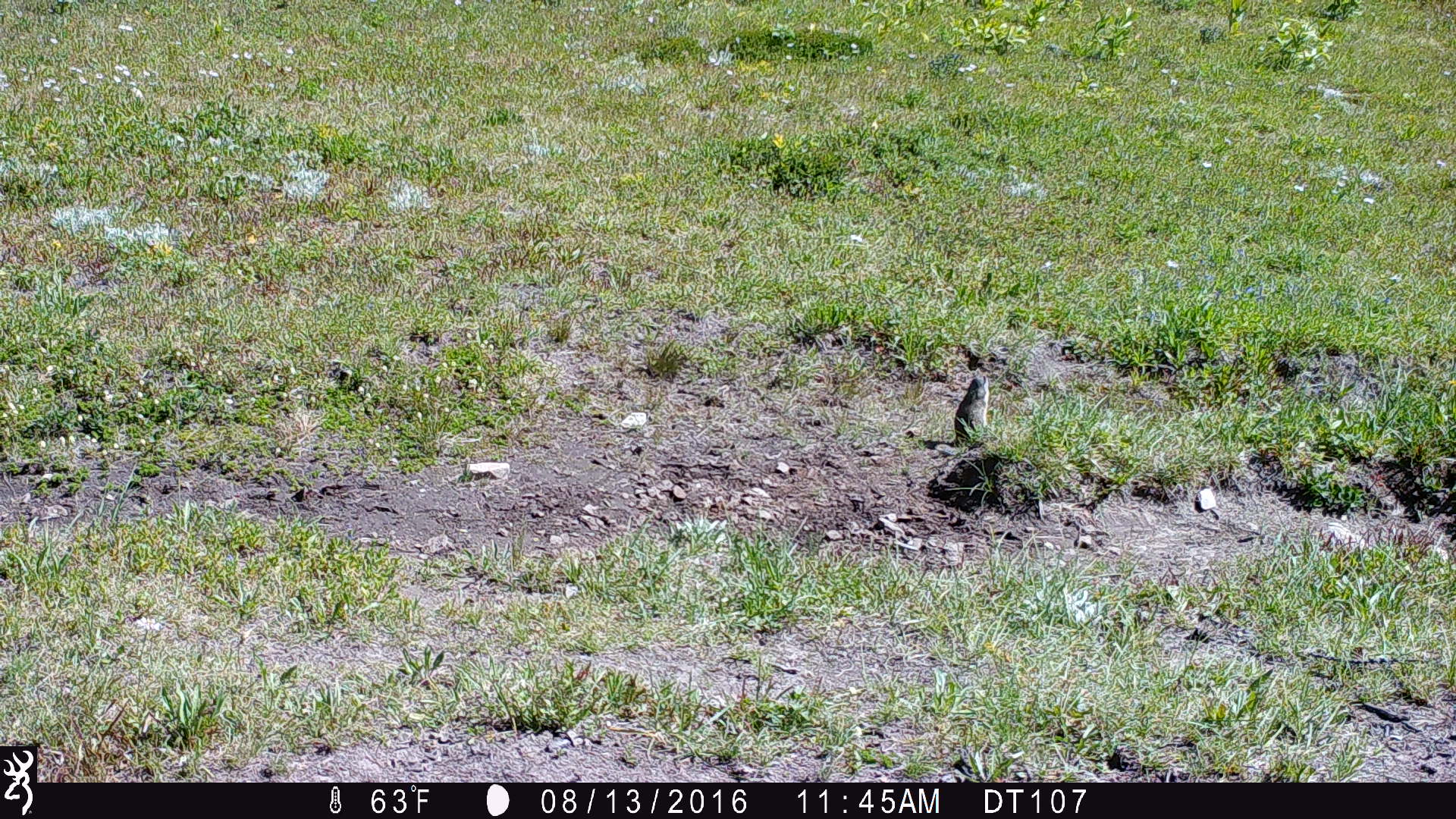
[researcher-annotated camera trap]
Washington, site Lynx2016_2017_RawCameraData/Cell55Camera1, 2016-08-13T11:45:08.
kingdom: Animalia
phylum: Chordata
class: Mammalia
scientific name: Mammalia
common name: small mammal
Small mammal (Mammalia). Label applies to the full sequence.